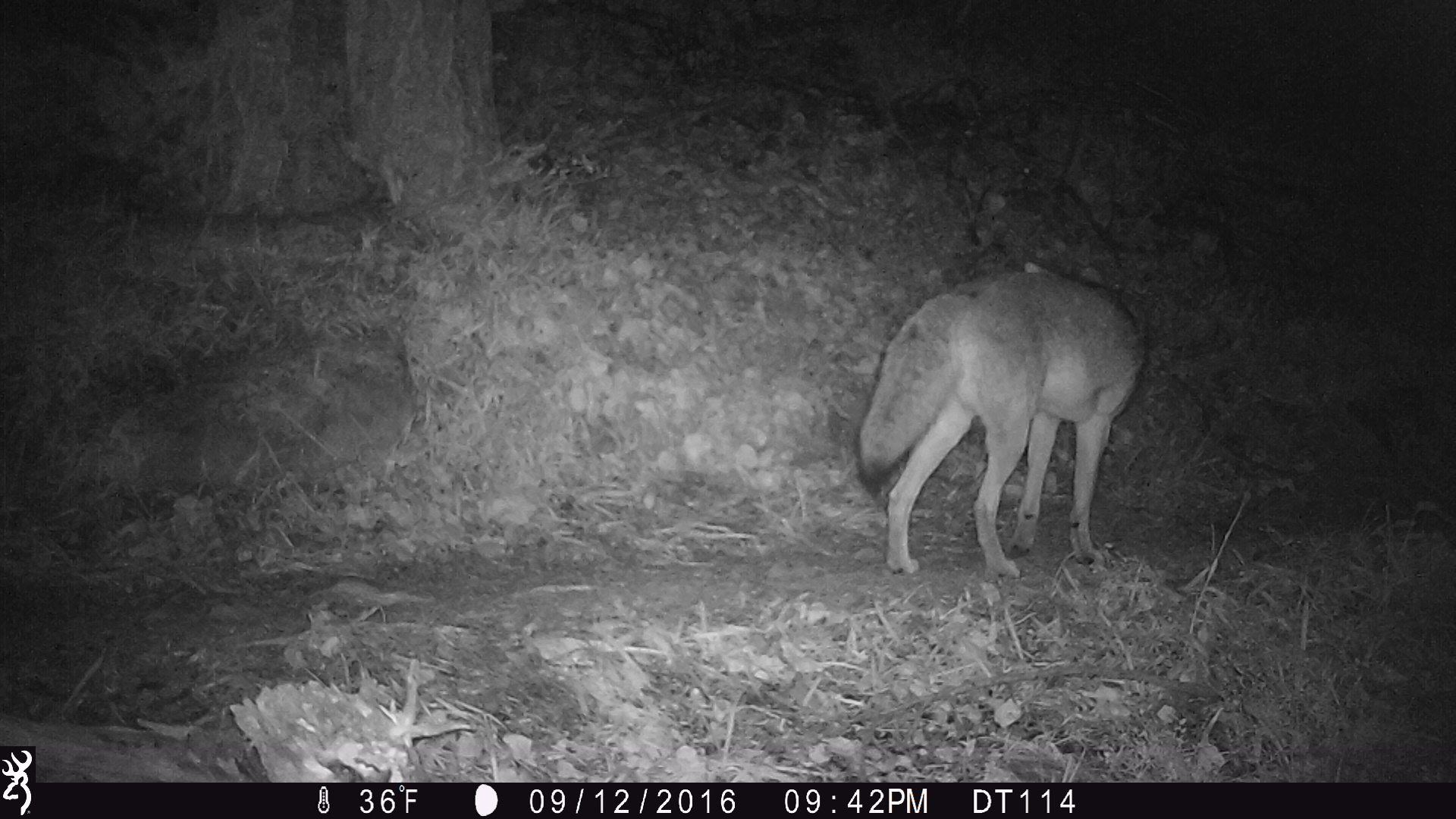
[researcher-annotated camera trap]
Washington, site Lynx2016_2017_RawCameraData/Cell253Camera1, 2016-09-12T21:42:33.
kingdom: Animalia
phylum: Chordata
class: Mammalia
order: Carnivora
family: Canidae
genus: Canis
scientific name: Canis latrans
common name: coyote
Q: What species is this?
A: Canis latrans (coyote).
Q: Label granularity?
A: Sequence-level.